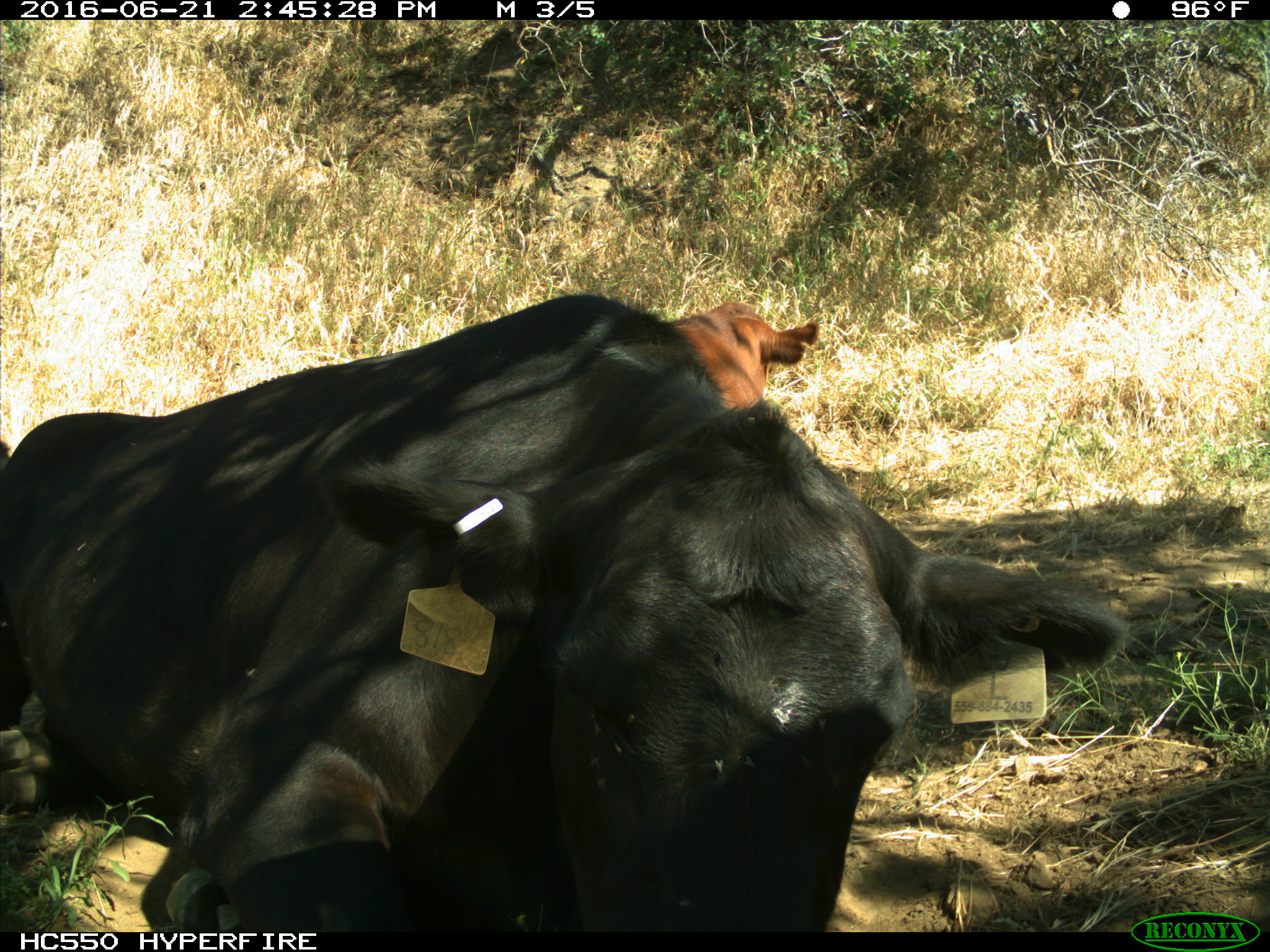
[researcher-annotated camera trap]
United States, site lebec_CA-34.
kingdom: Animalia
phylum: Chordata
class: Mammalia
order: Artiodactyla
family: Bovidae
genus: Bos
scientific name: Bos taurus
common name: domestic cow